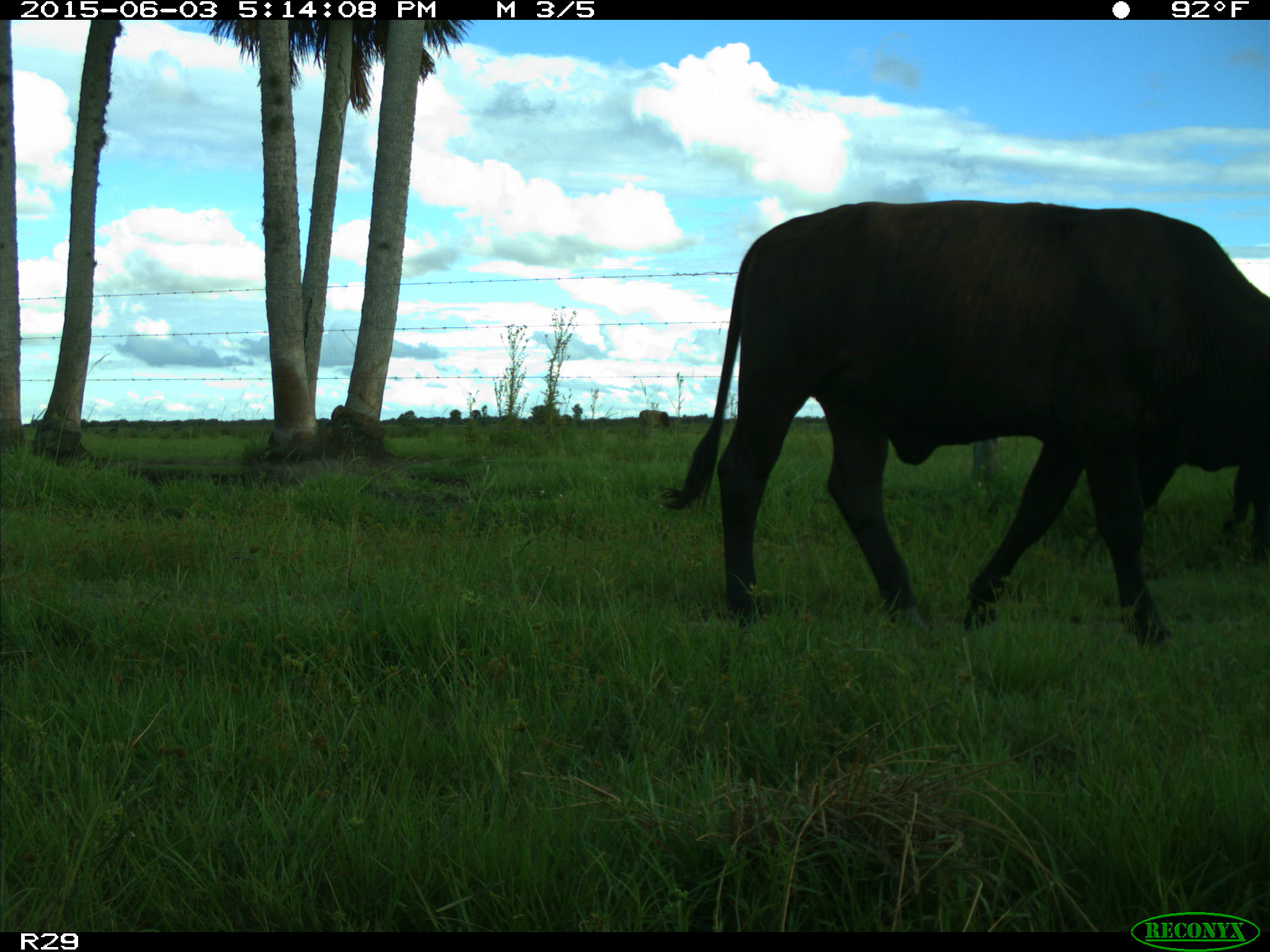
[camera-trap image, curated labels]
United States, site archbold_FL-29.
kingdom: Animalia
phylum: Chordata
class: Mammalia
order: Artiodactyla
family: Bovidae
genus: Bos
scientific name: Bos taurus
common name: domestic cow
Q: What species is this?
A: Bos taurus (domestic cow).